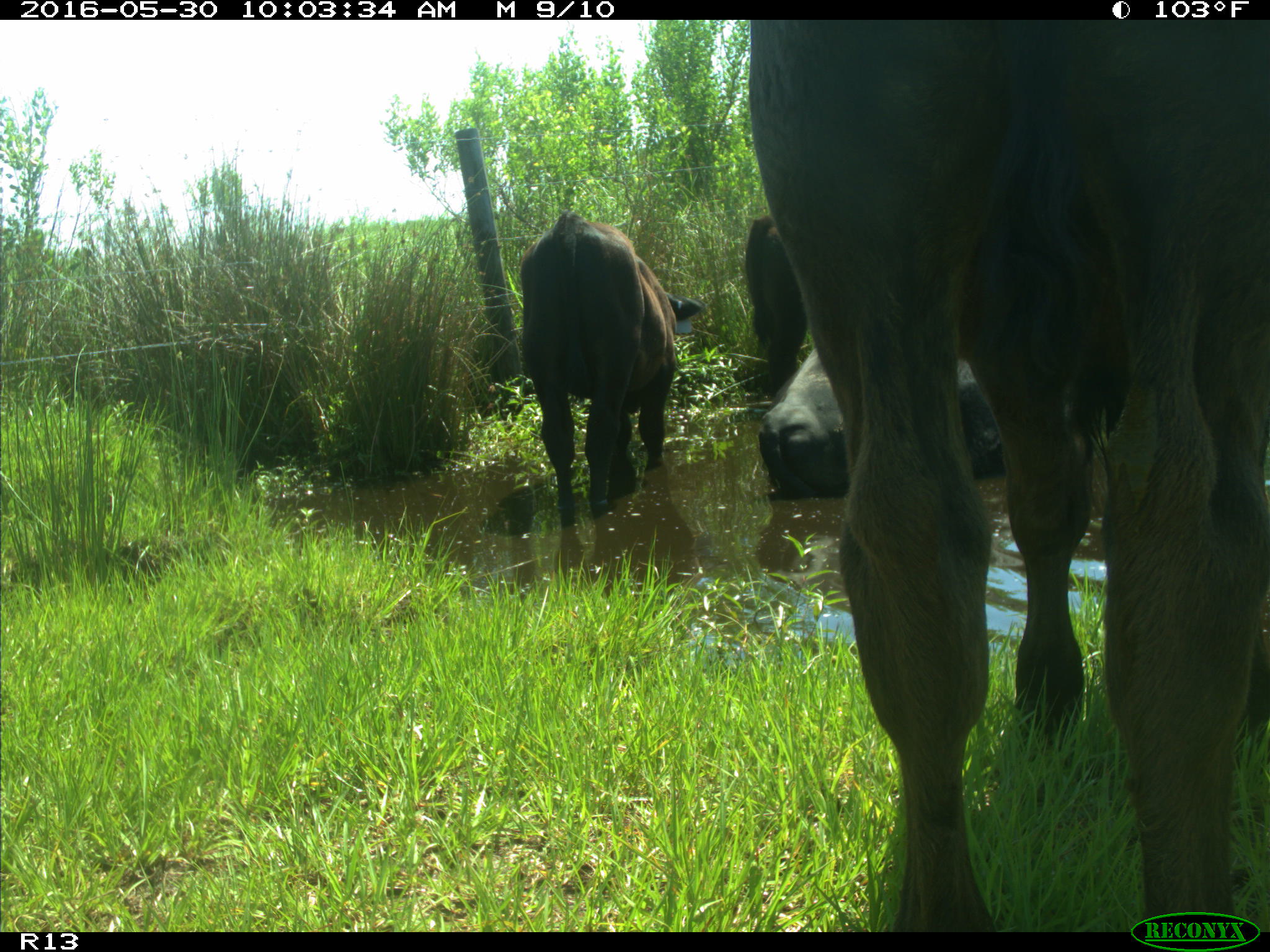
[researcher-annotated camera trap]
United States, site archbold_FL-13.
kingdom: Animalia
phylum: Chordata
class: Mammalia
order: Artiodactyla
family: Bovidae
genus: Bos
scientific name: Bos taurus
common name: domestic cow